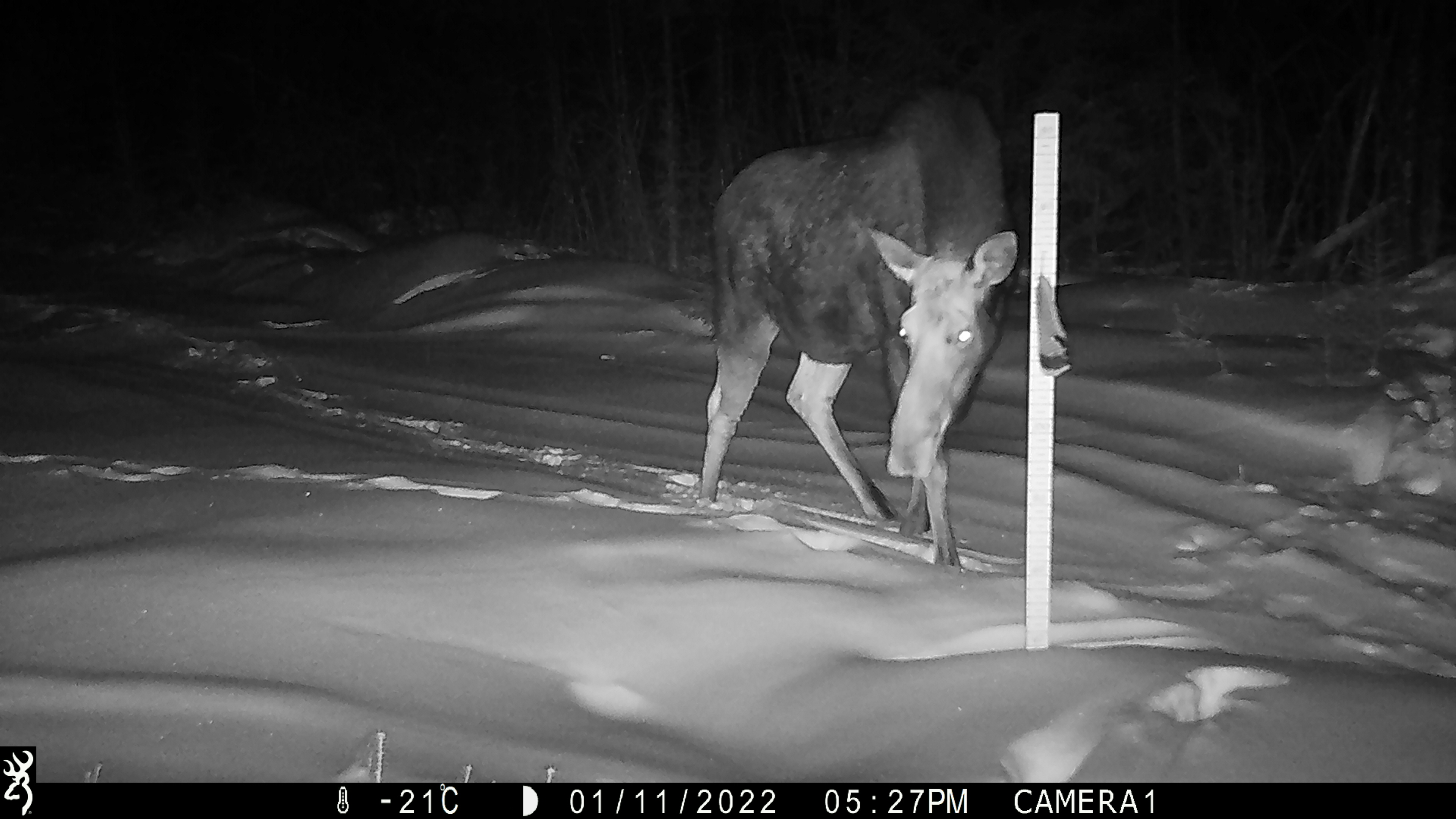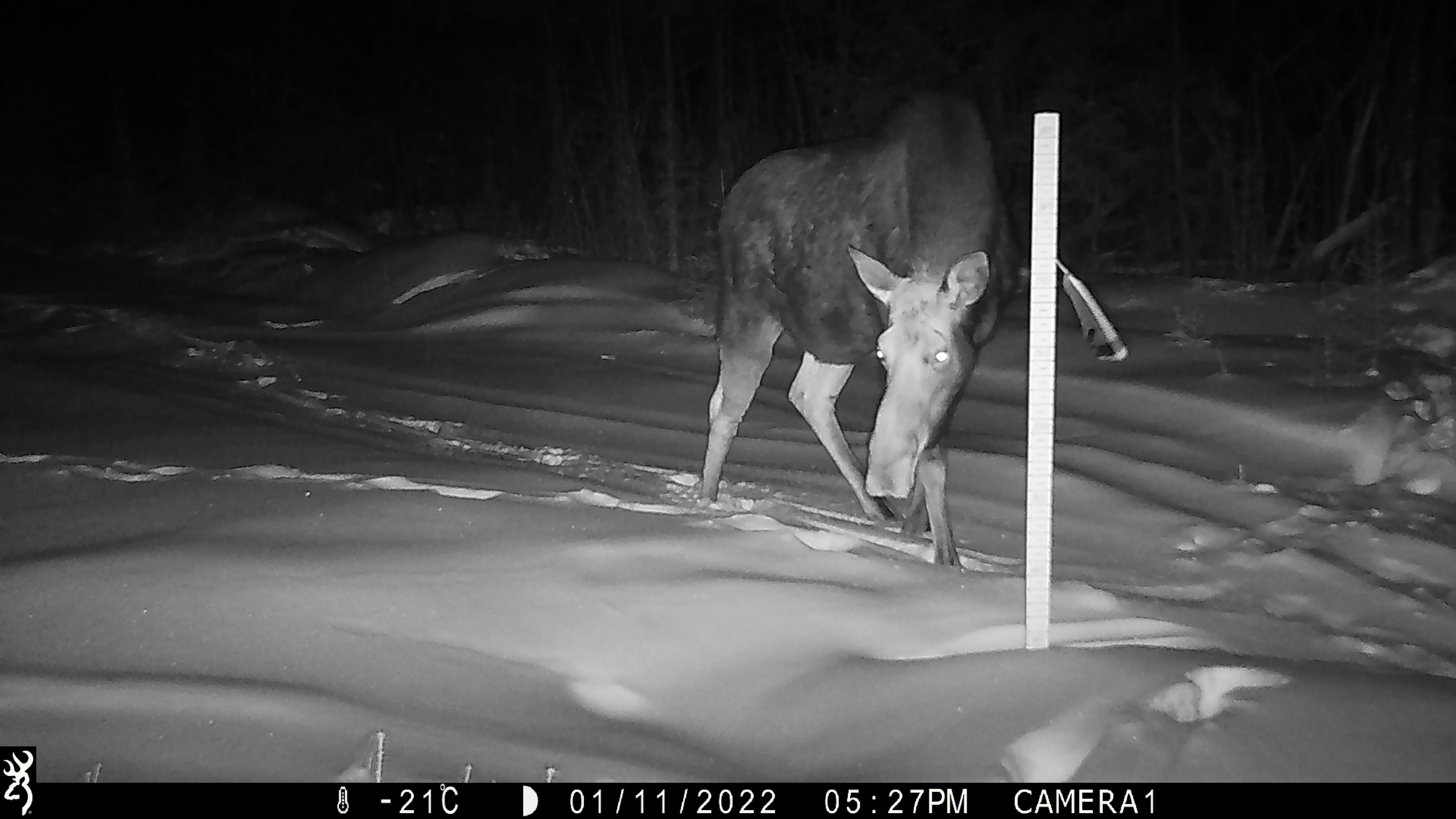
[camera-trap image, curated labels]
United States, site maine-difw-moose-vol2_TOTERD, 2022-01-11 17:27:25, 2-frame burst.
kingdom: Animalia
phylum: Chordata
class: Mammalia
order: Artiodactyla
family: Cervidae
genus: Alces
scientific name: Alces alces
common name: moose